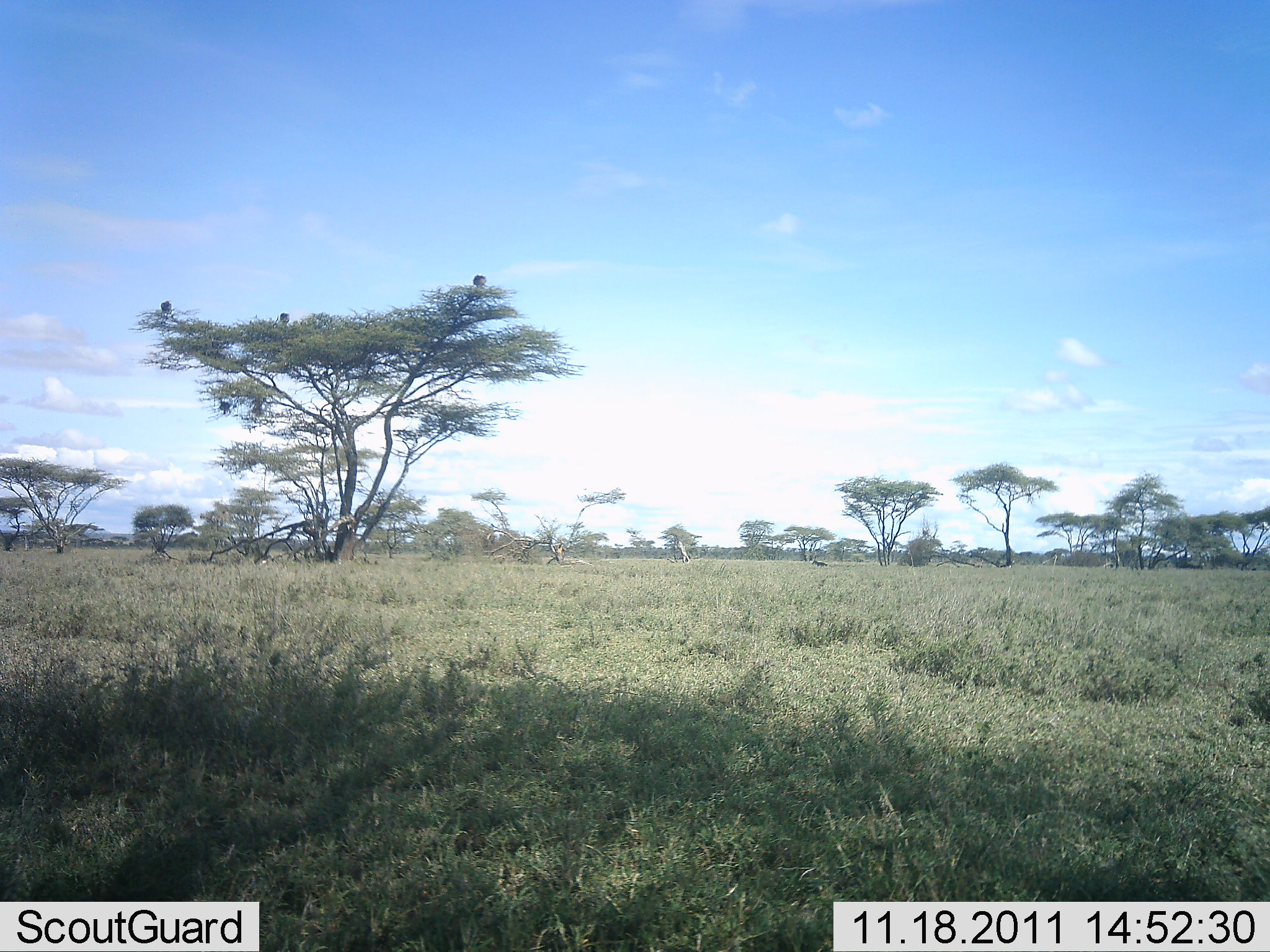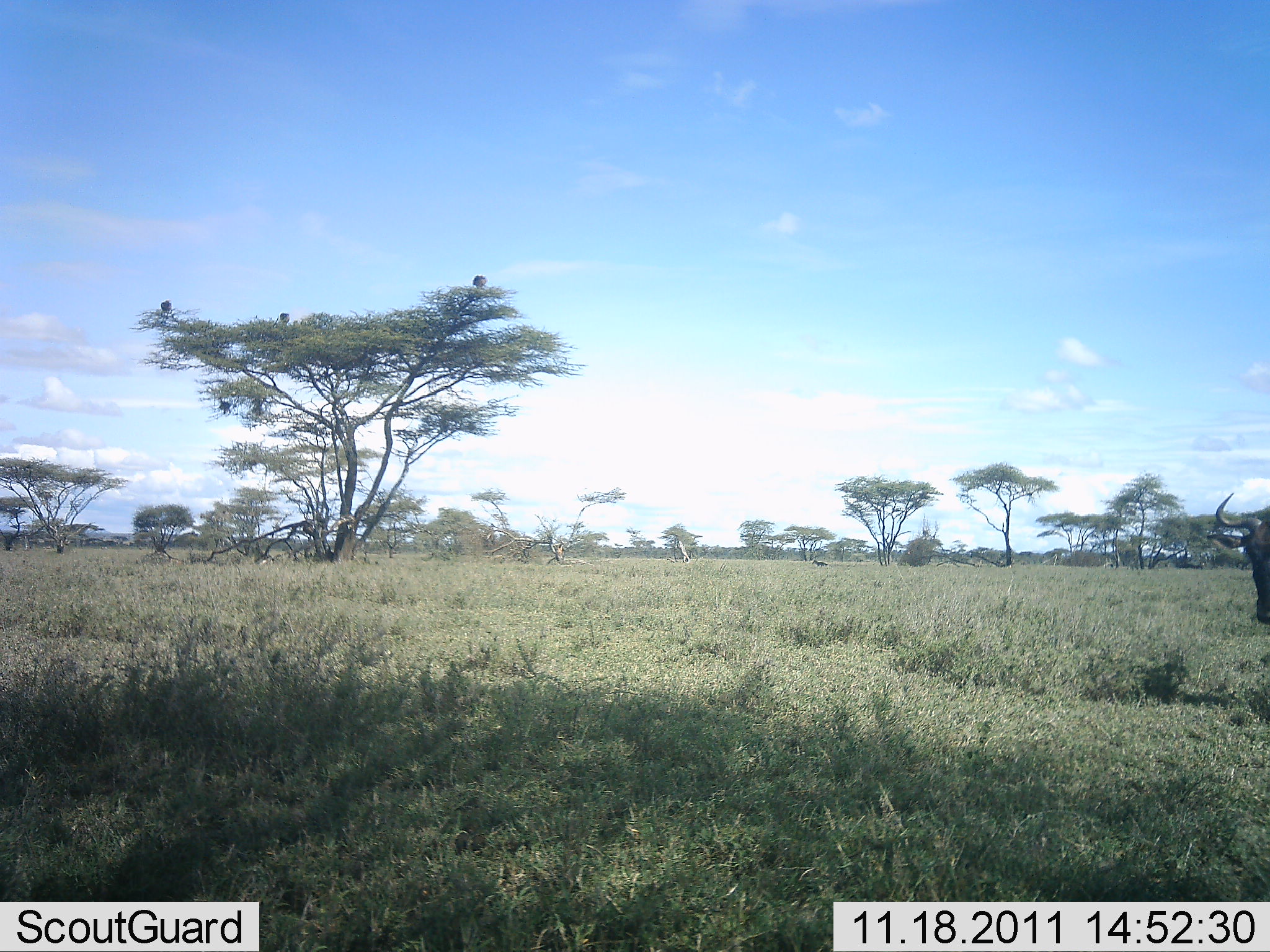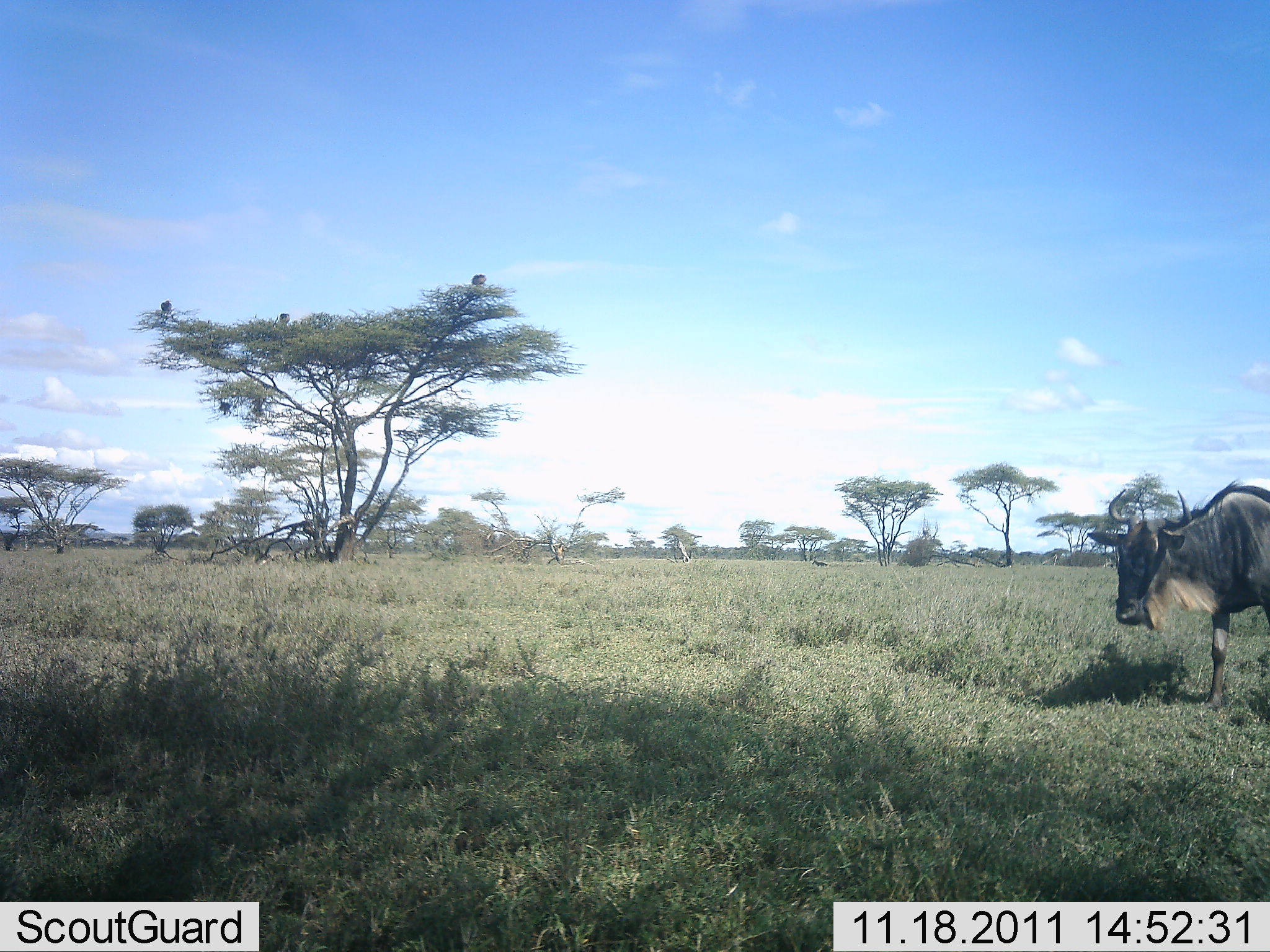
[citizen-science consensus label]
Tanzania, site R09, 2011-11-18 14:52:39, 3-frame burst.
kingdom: Animalia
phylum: Chordata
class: Mammalia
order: Artiodactyla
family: Bovidae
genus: Connochaetes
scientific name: Connochaetes taurinus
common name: blue wildebeest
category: wildebeest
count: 1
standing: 13%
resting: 0%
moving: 100%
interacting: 0%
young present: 0%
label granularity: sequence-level